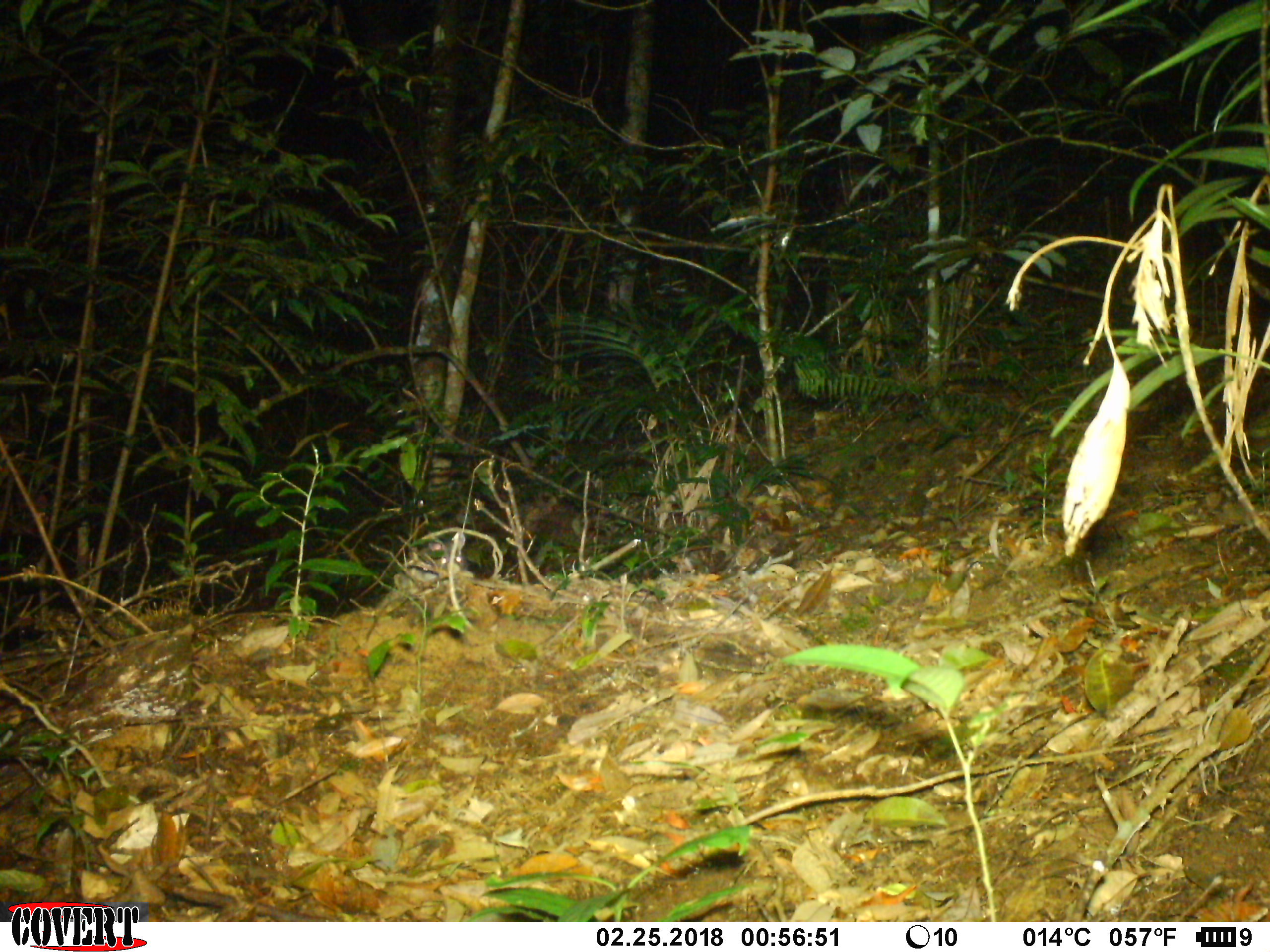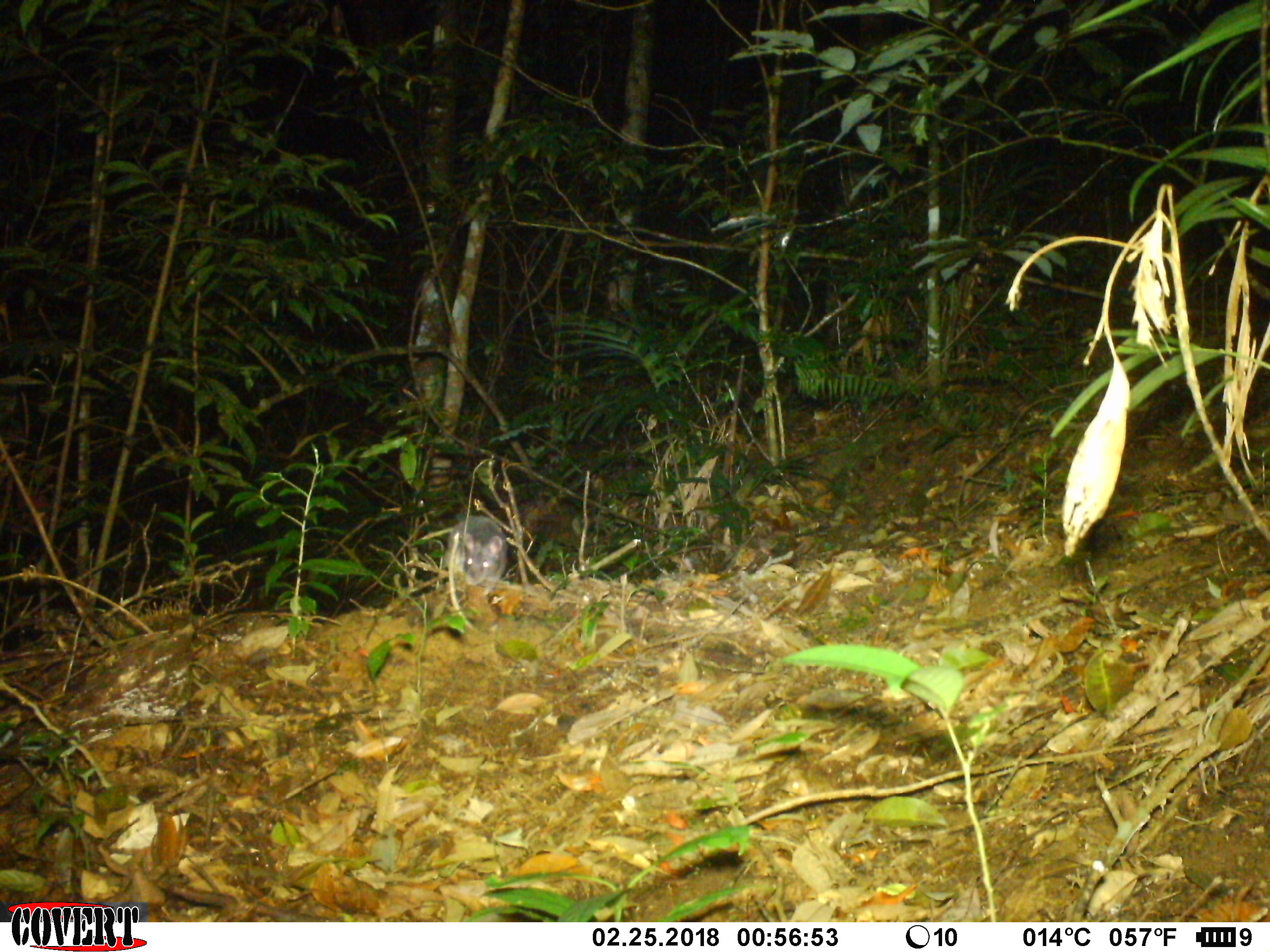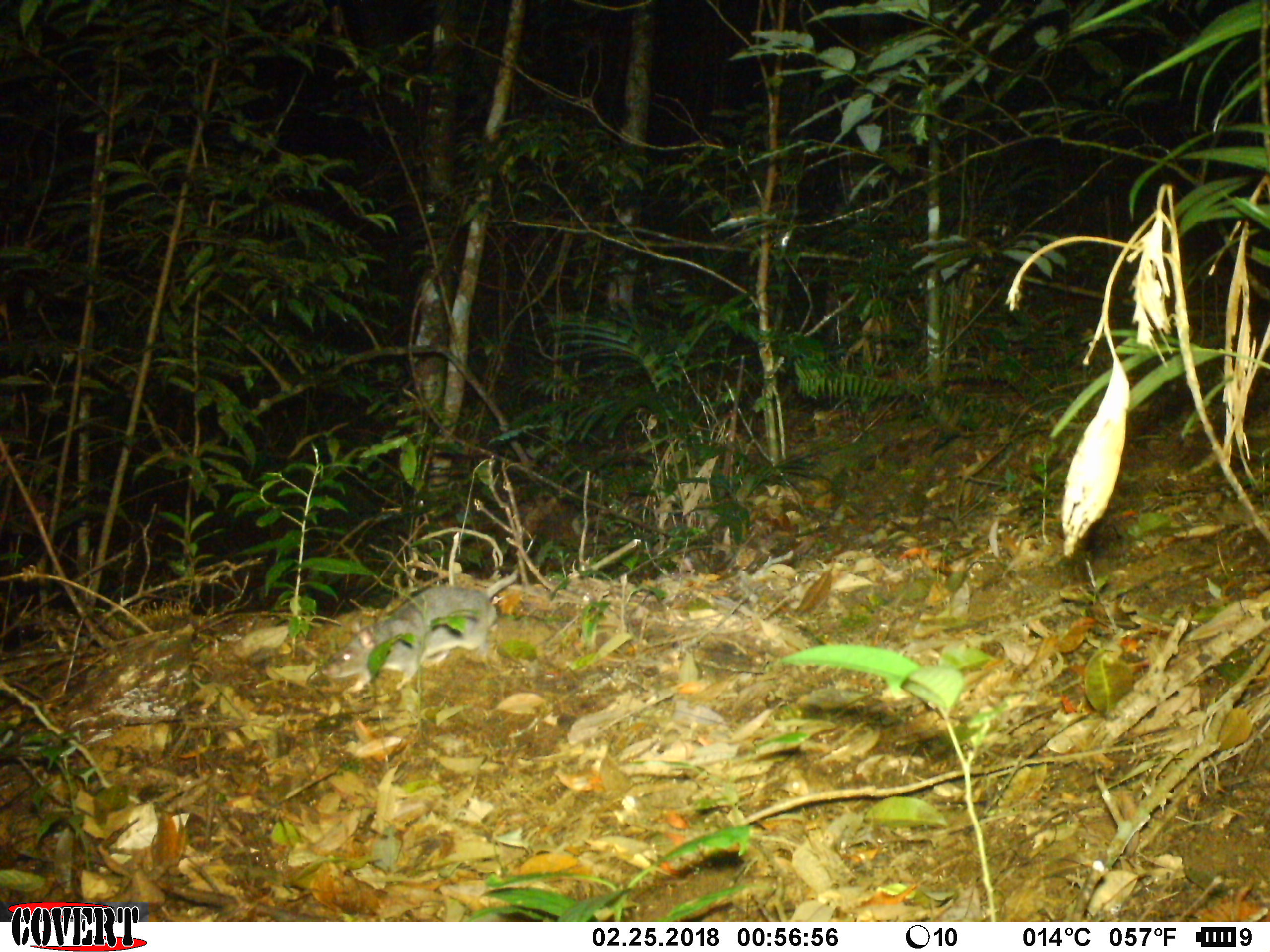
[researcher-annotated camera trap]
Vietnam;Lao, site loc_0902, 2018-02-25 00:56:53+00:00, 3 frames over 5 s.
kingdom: Animalia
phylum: Chordata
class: Mammalia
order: Rodentia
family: Muridae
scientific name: Muridae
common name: old-world mice and rats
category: unidentified murid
Unidentified murid (old-world mice and rats) (Muridae). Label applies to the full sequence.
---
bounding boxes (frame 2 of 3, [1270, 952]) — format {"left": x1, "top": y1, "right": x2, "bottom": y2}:
unidentified murid: {"left": 442, "top": 513, "right": 508, "bottom": 594}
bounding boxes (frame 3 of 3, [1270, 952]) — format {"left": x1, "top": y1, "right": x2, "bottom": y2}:
unidentified murid: {"left": 319, "top": 568, "right": 520, "bottom": 700}